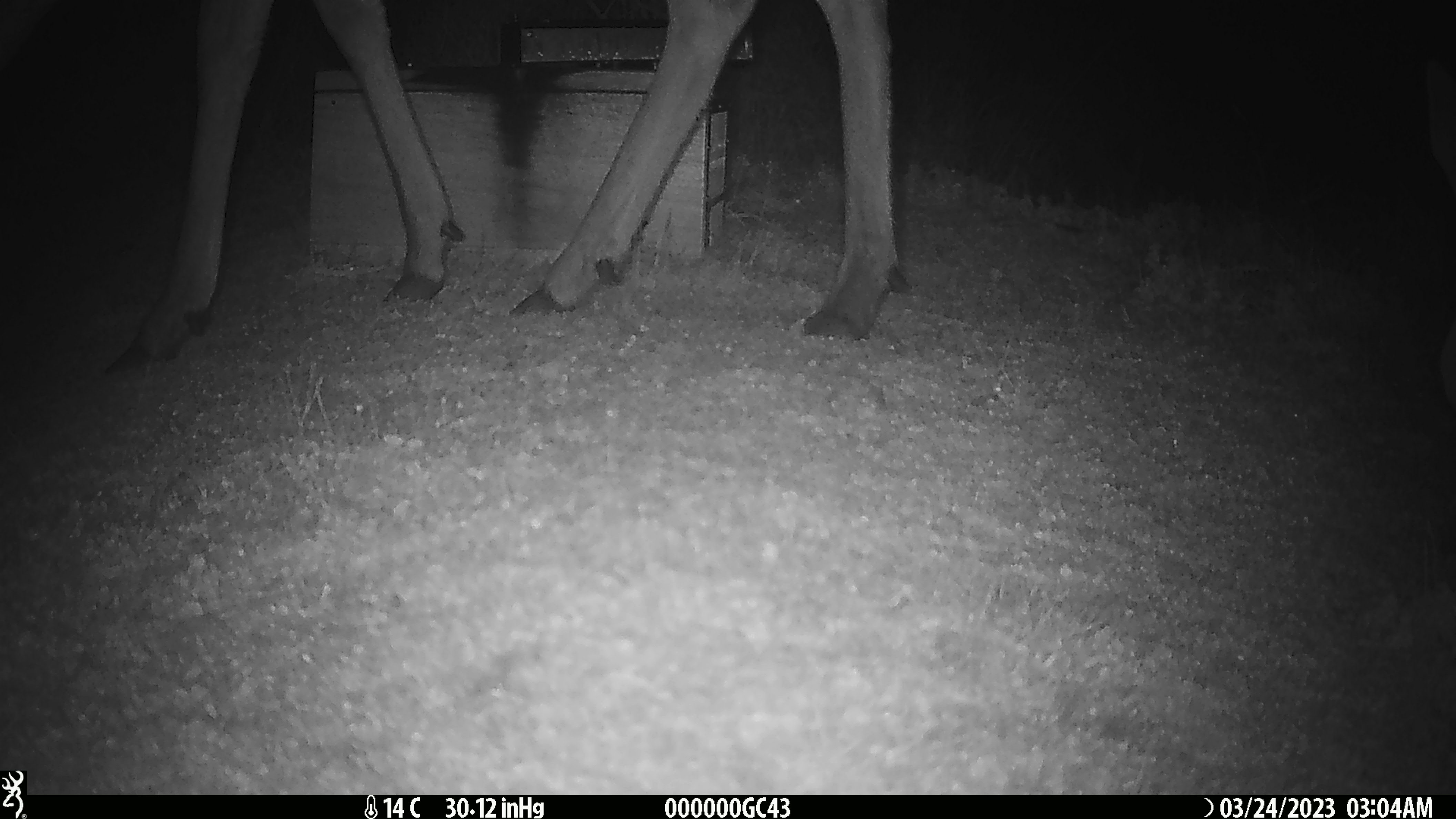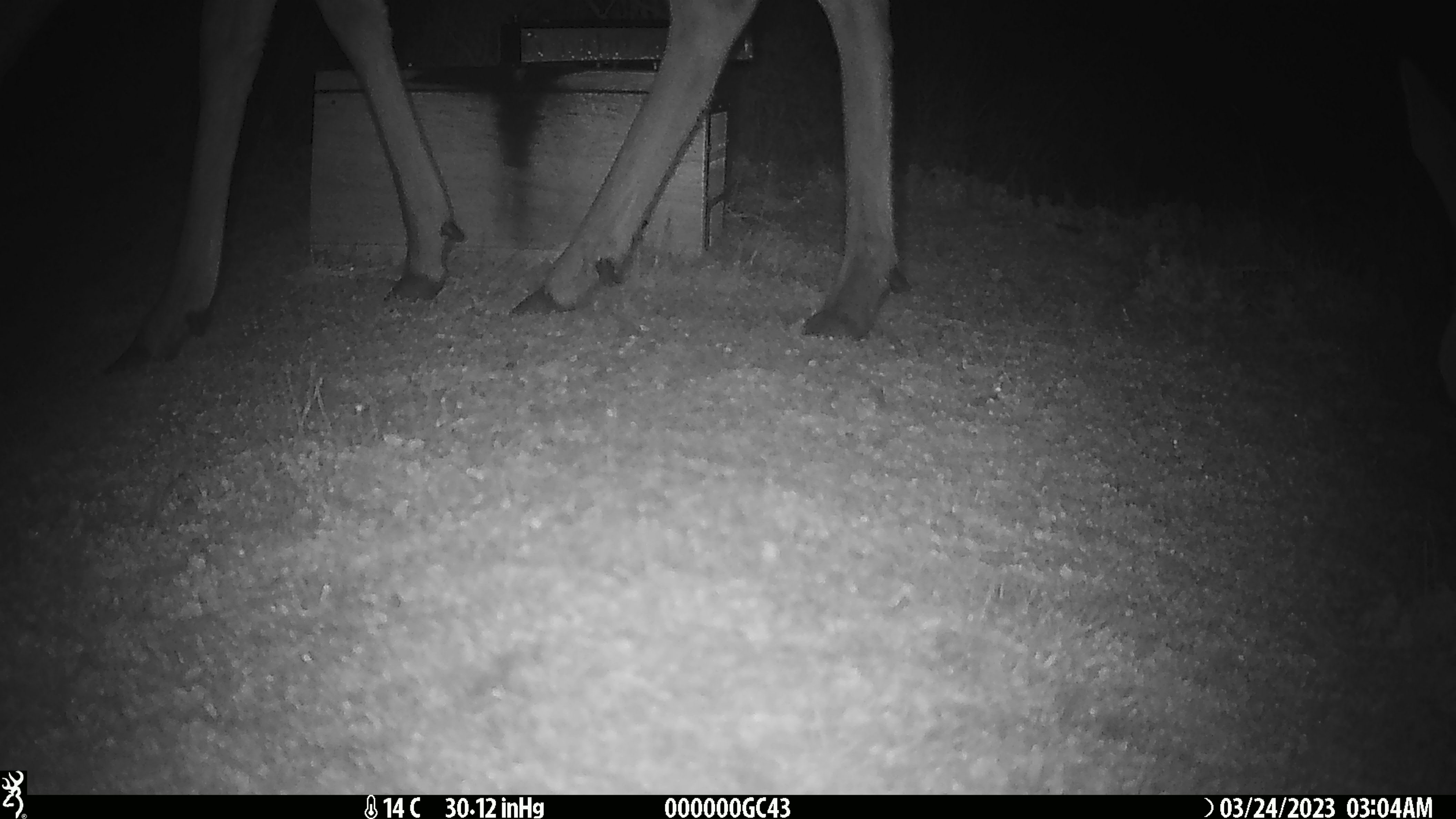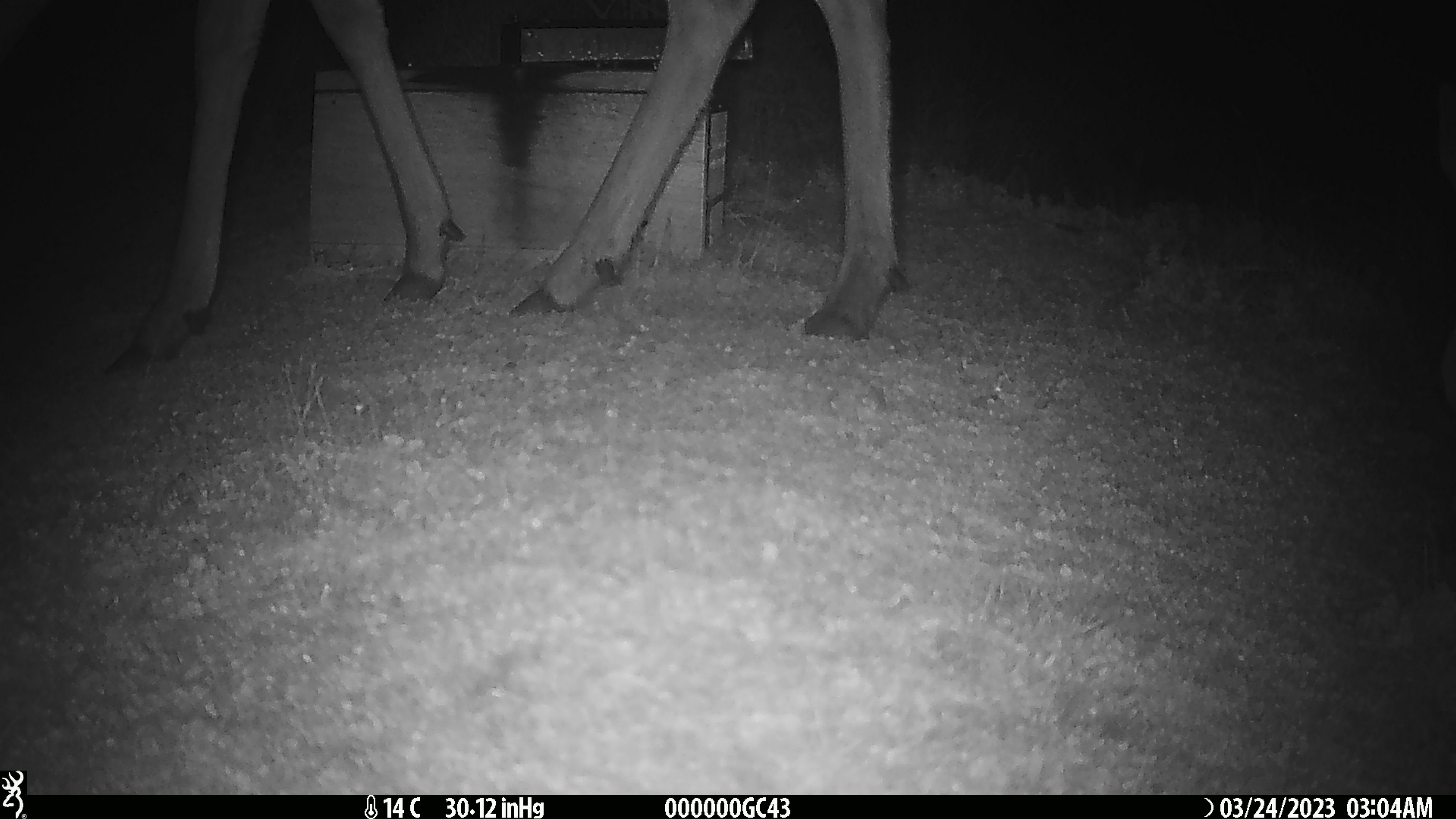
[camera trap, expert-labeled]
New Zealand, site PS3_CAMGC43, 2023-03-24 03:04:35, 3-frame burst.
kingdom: Animalia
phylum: Chordata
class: Mammalia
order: Artiodactyla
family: Cervidae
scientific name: Cervidae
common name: deer